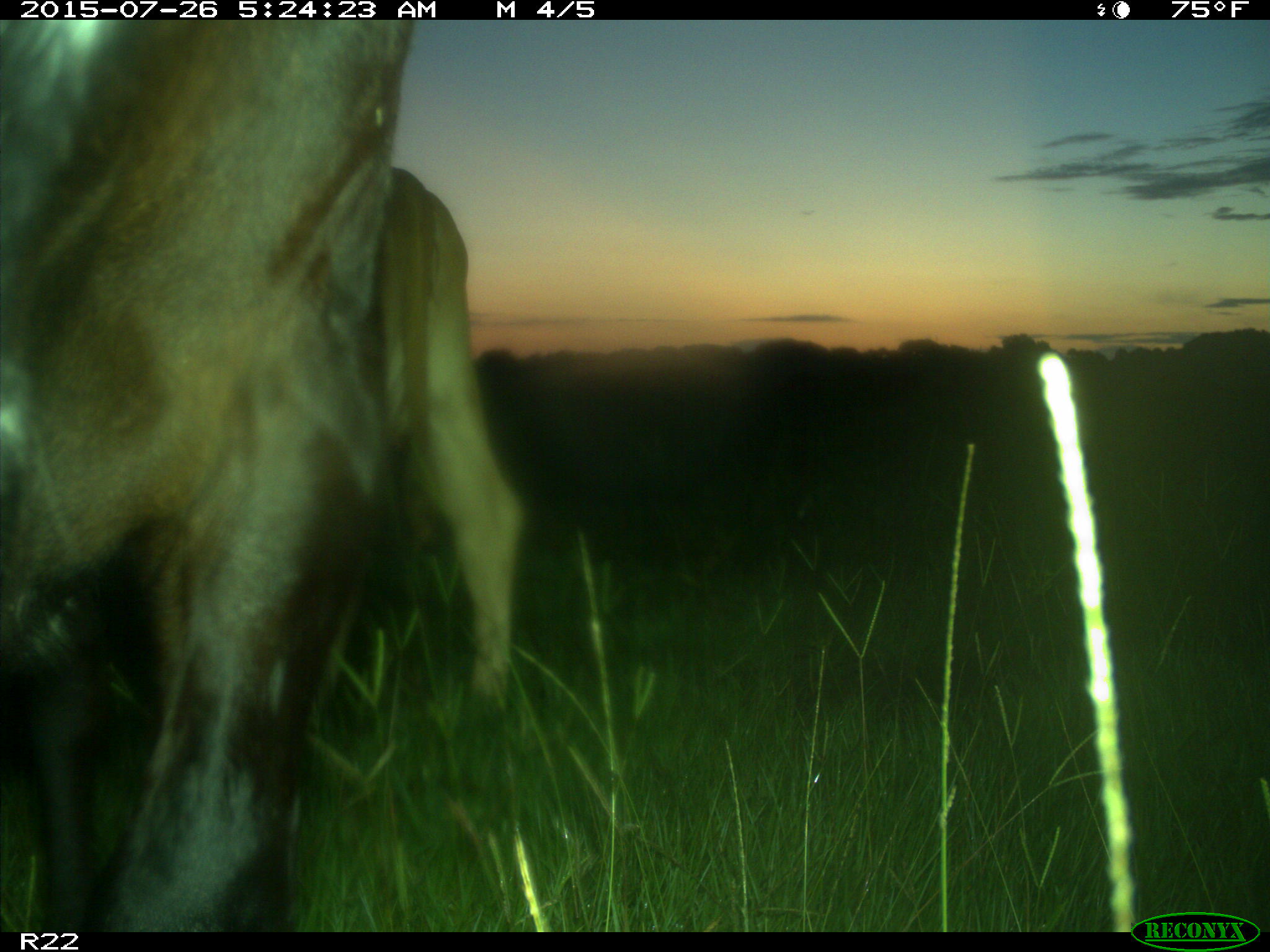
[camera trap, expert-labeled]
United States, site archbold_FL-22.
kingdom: Animalia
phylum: Chordata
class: Mammalia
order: Artiodactyla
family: Bovidae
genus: Bos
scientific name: Bos taurus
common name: domestic cow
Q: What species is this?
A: Bos taurus (domestic cow).